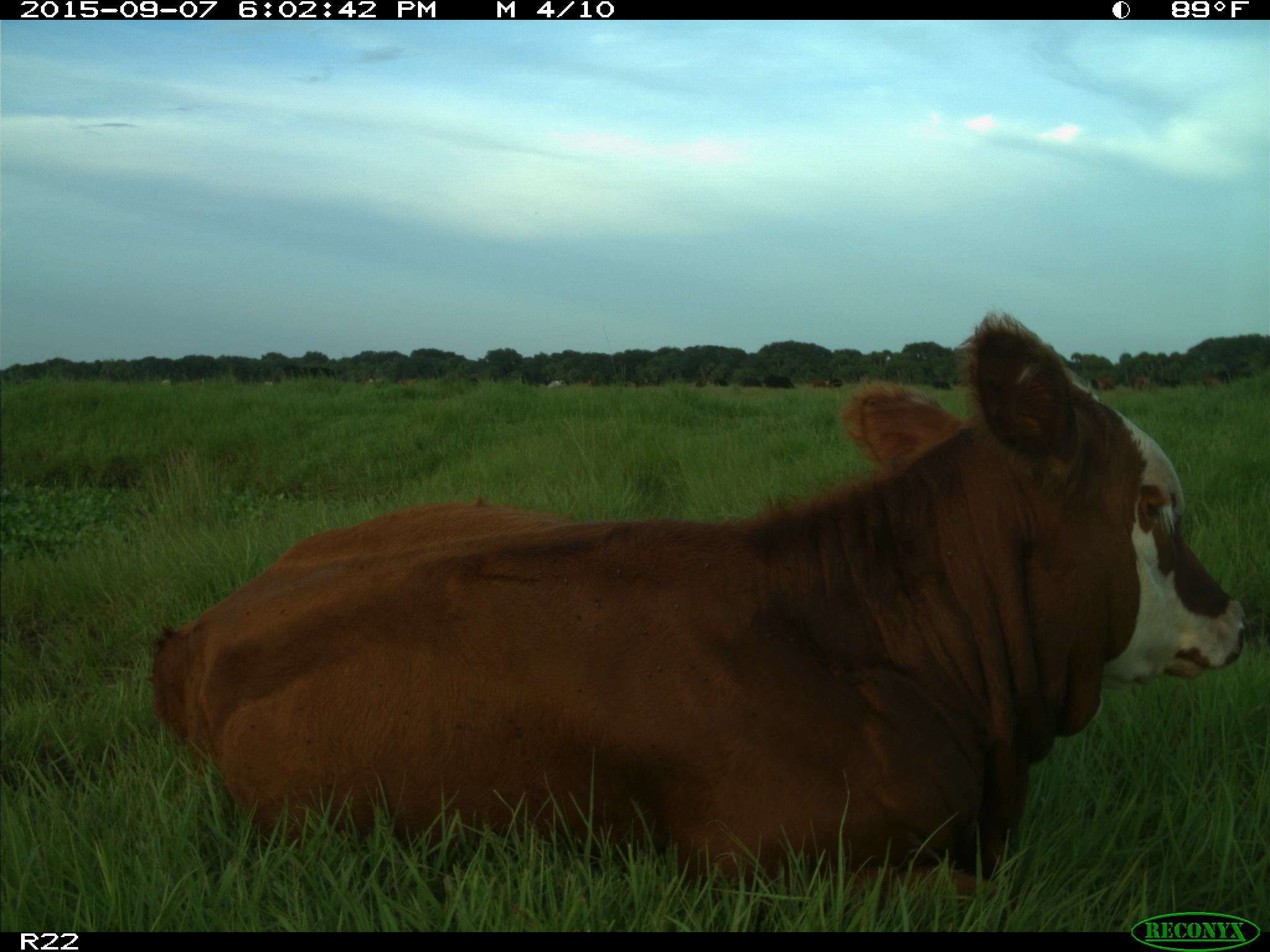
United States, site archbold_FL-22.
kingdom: Animalia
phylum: Chordata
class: Mammalia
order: Artiodactyla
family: Bovidae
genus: Bos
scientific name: Bos taurus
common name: domestic cow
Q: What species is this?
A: Bos taurus (domestic cow).